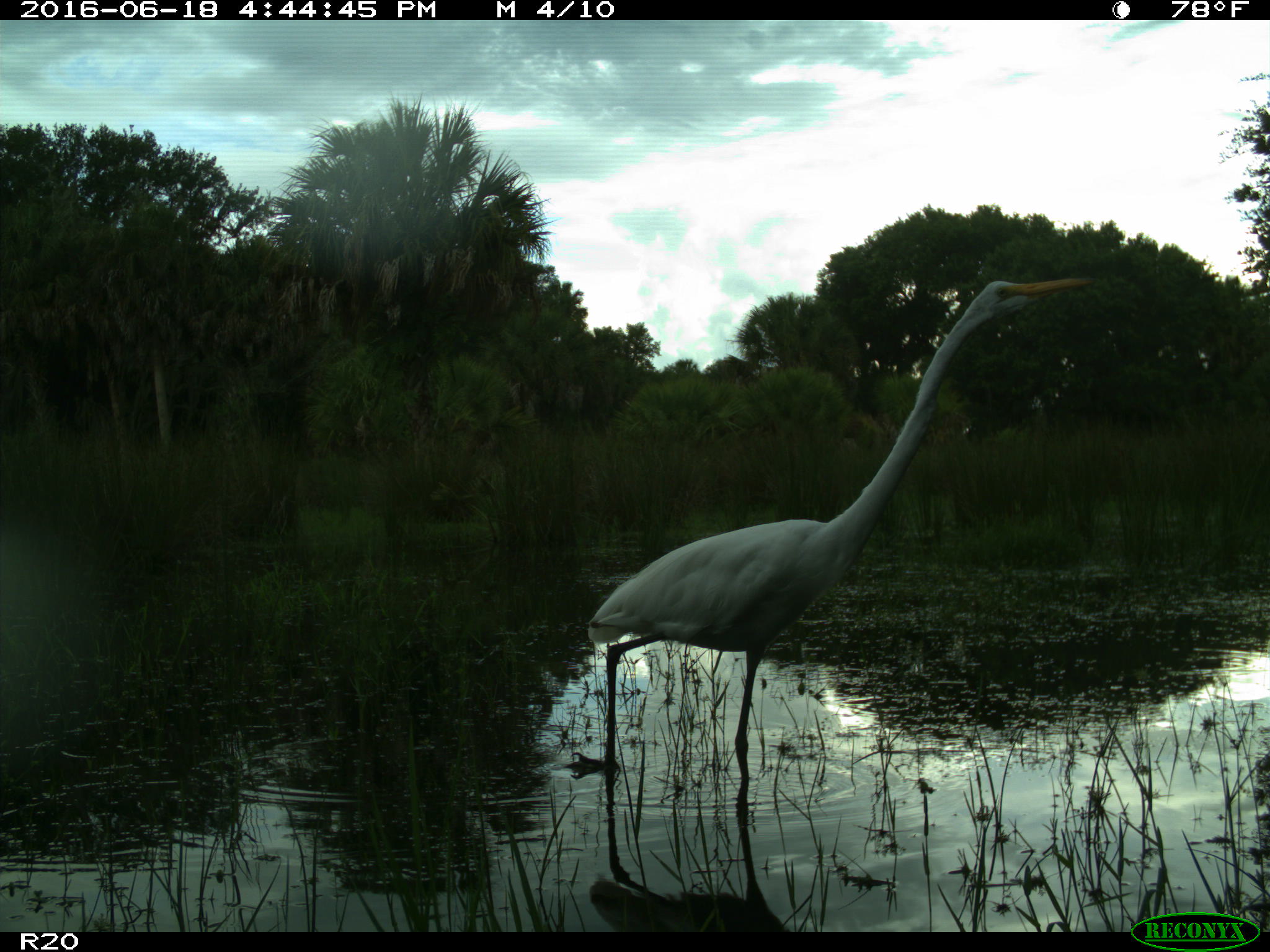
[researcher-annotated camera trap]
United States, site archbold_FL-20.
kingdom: Animalia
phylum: Chordata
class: Aves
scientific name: Aves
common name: birds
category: unidentified bird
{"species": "unidentified bird (birds) (Aves)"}